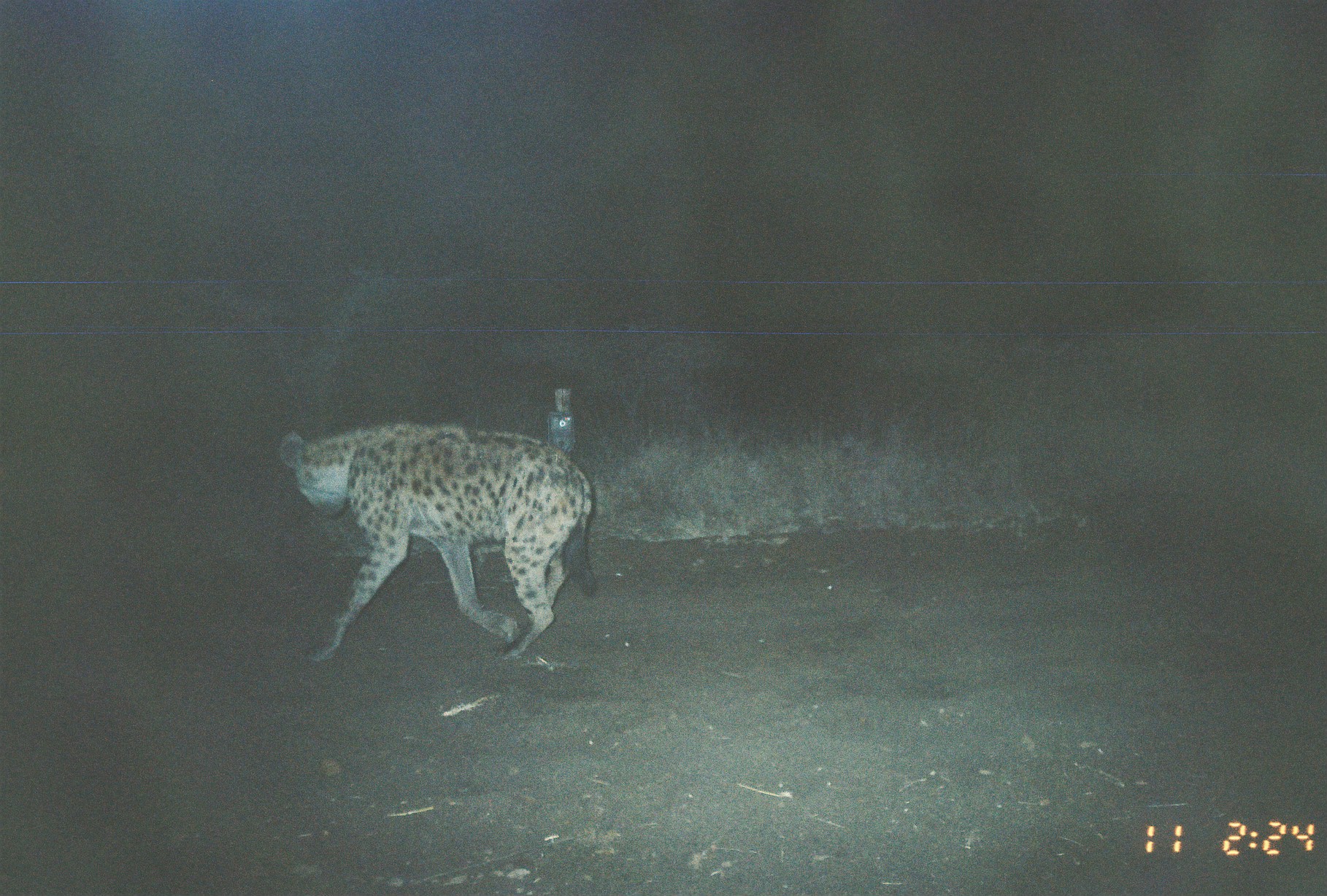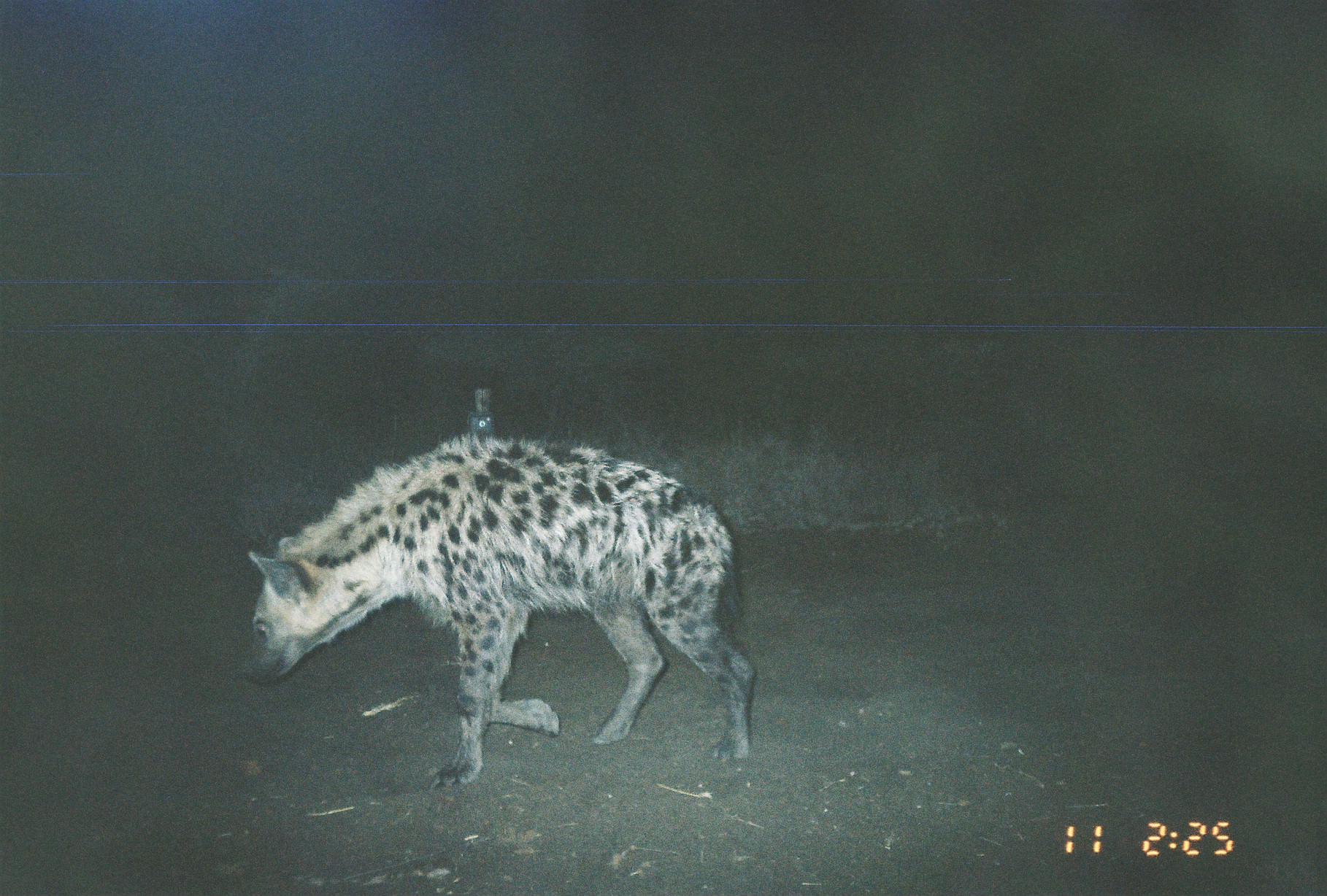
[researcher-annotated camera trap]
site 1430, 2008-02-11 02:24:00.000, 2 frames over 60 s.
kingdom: Animalia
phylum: Chordata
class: Mammalia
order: Carnivora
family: Hyaenidae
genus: Crocuta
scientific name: Crocuta crocuta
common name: spotted hyena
Crocuta crocuta (spotted hyena), count 1.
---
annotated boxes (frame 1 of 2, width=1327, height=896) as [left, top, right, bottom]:
crocuta crocuta: [277, 419, 597, 662]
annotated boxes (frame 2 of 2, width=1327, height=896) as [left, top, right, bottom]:
crocuta crocuta: [237, 430, 756, 794]